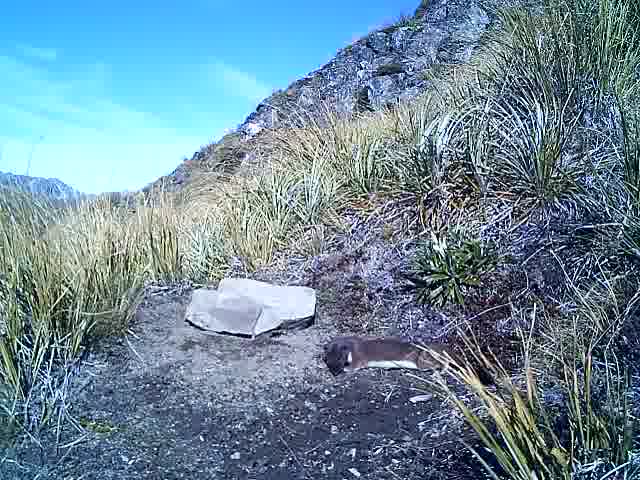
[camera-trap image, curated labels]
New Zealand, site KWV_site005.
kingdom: Animalia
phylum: Chordata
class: Mammalia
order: Carnivora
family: Mustelidae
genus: Mustela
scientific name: Mustela erminea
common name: stoat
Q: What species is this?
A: Stoat (Mustela erminea).